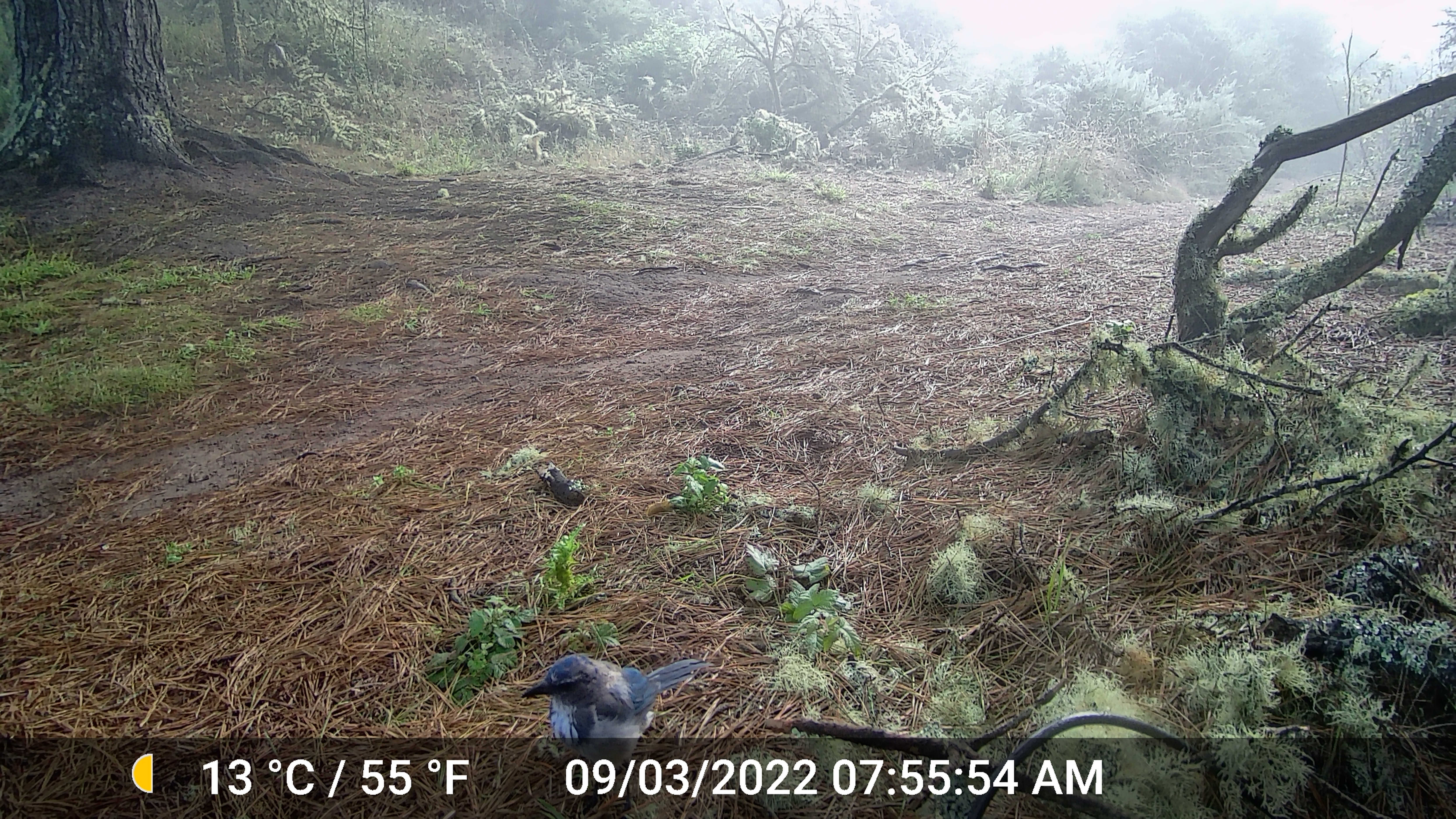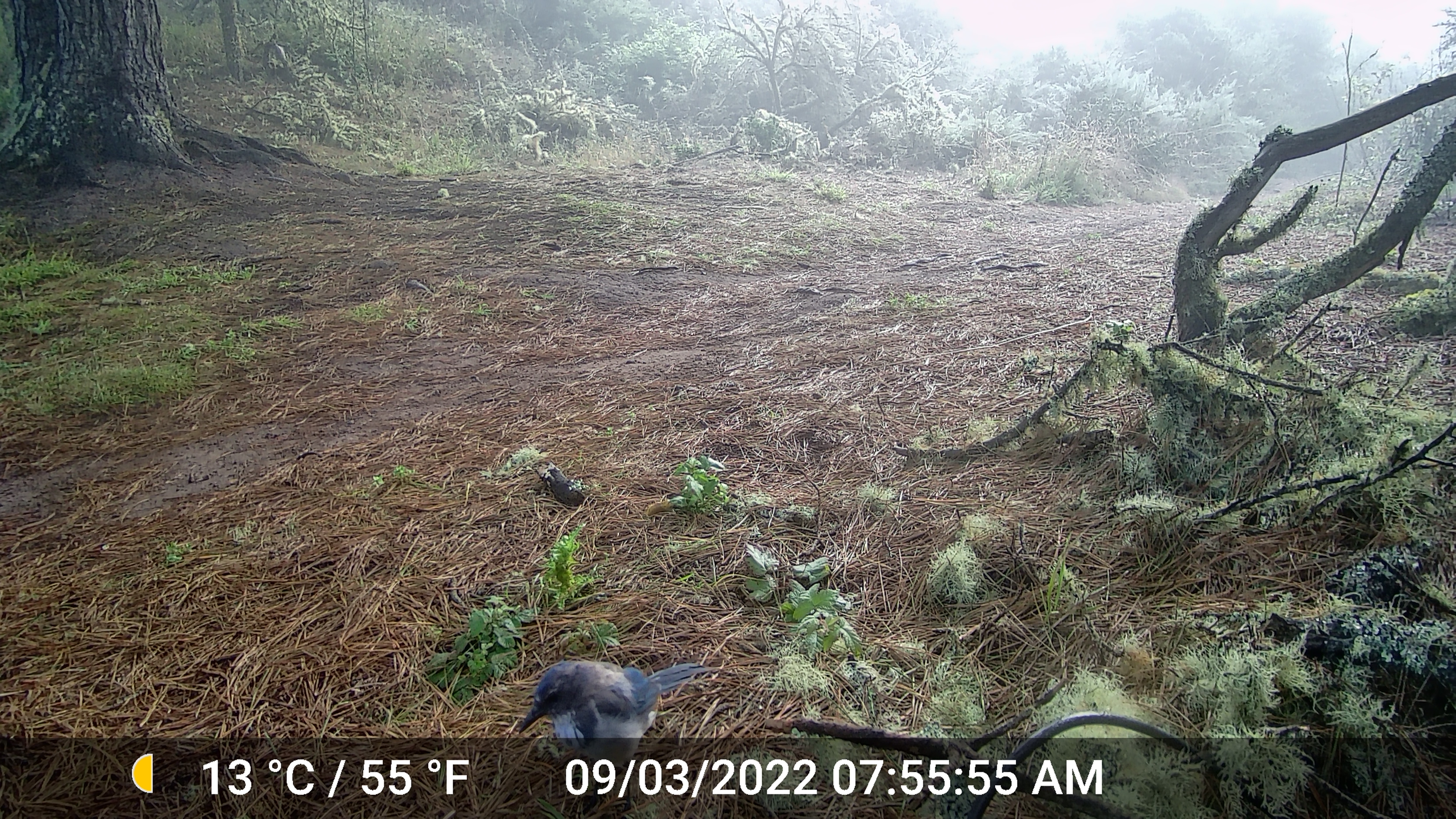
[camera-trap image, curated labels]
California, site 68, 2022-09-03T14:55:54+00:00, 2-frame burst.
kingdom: Animalia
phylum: Chordata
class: Aves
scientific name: Aves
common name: bird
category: unknown bird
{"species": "unknown bird (bird) (Aves)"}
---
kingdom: Animalia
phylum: Chordata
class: Aves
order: Passeriformes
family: Corvidae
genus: Aphelocoma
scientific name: Aphelocoma californica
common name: california scrub jay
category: western scrub-jay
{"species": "western scrub-jay (california scrub jay) (Aphelocoma californica)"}